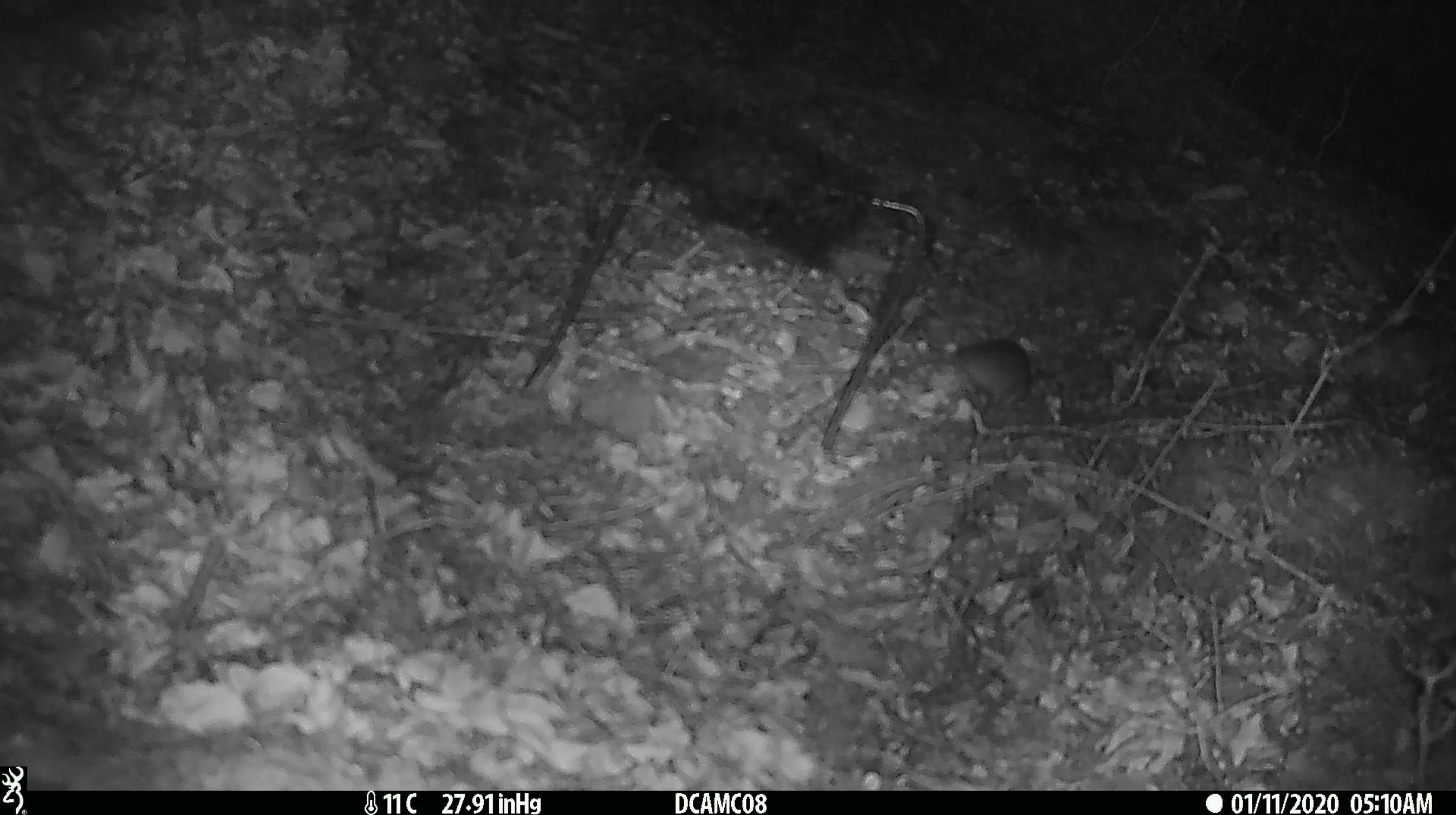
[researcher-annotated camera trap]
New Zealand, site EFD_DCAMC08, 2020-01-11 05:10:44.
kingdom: Animalia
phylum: Chordata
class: Mammalia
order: Rodentia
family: Muridae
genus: Mus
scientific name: Mus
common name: mouse